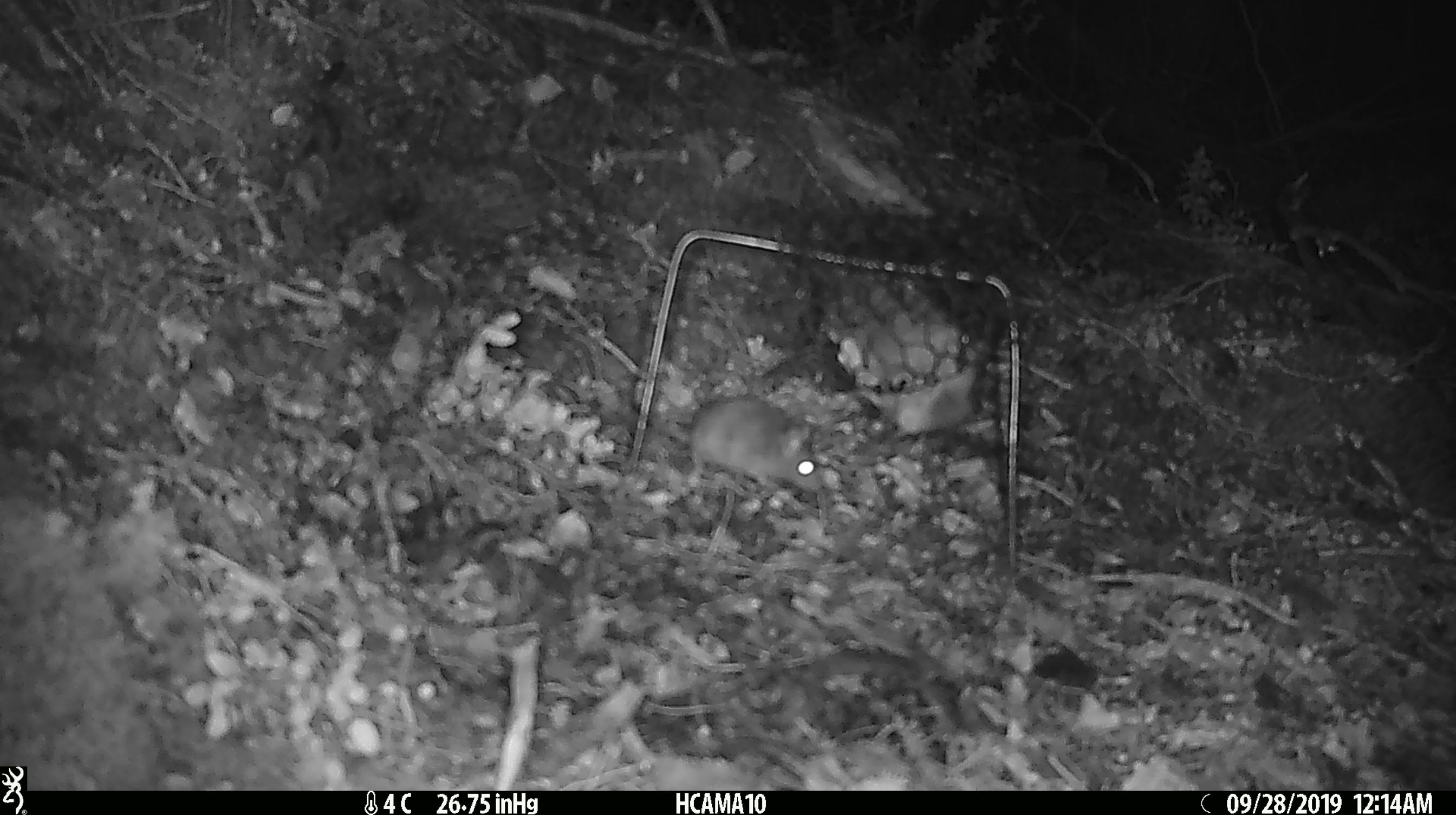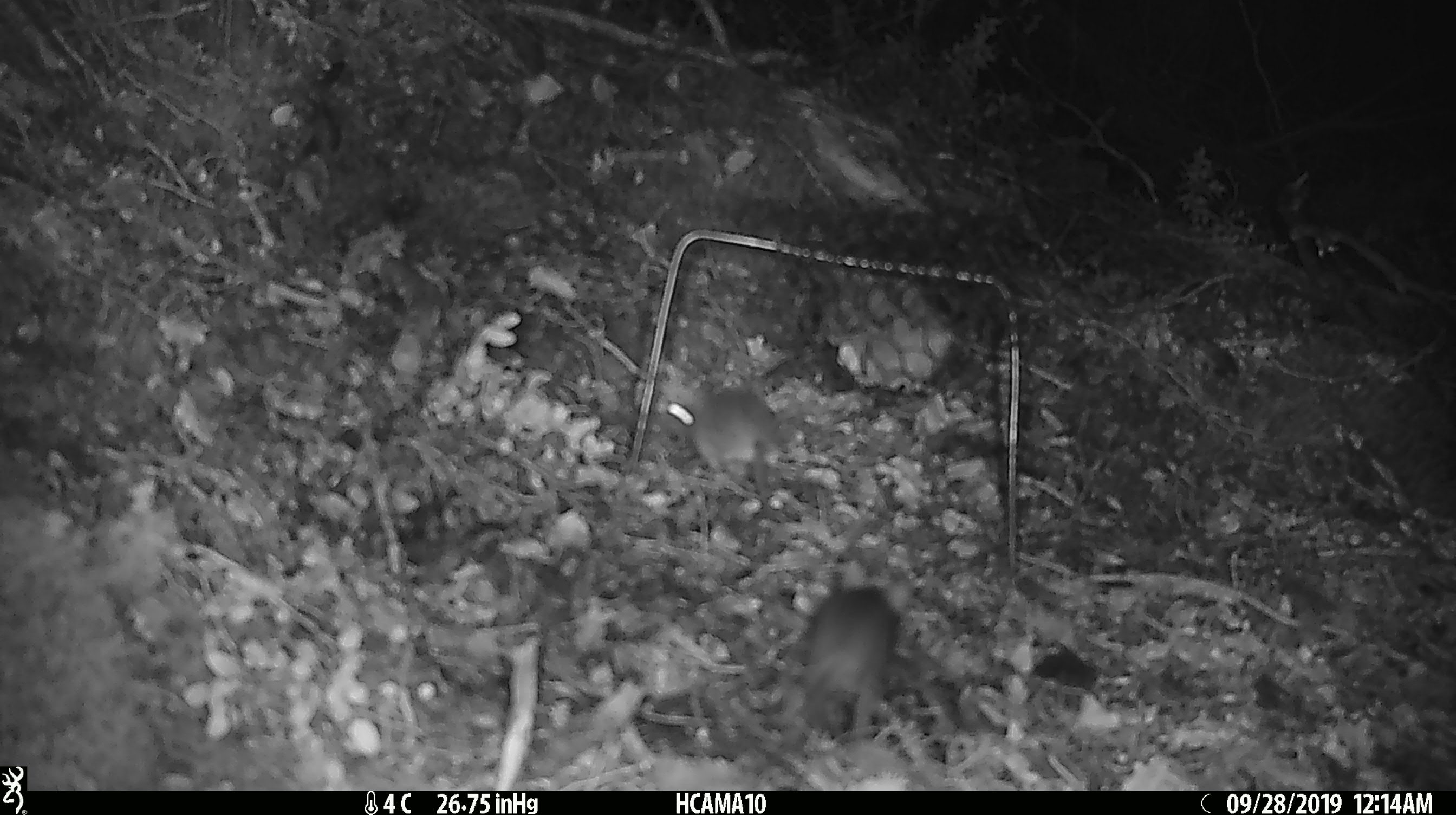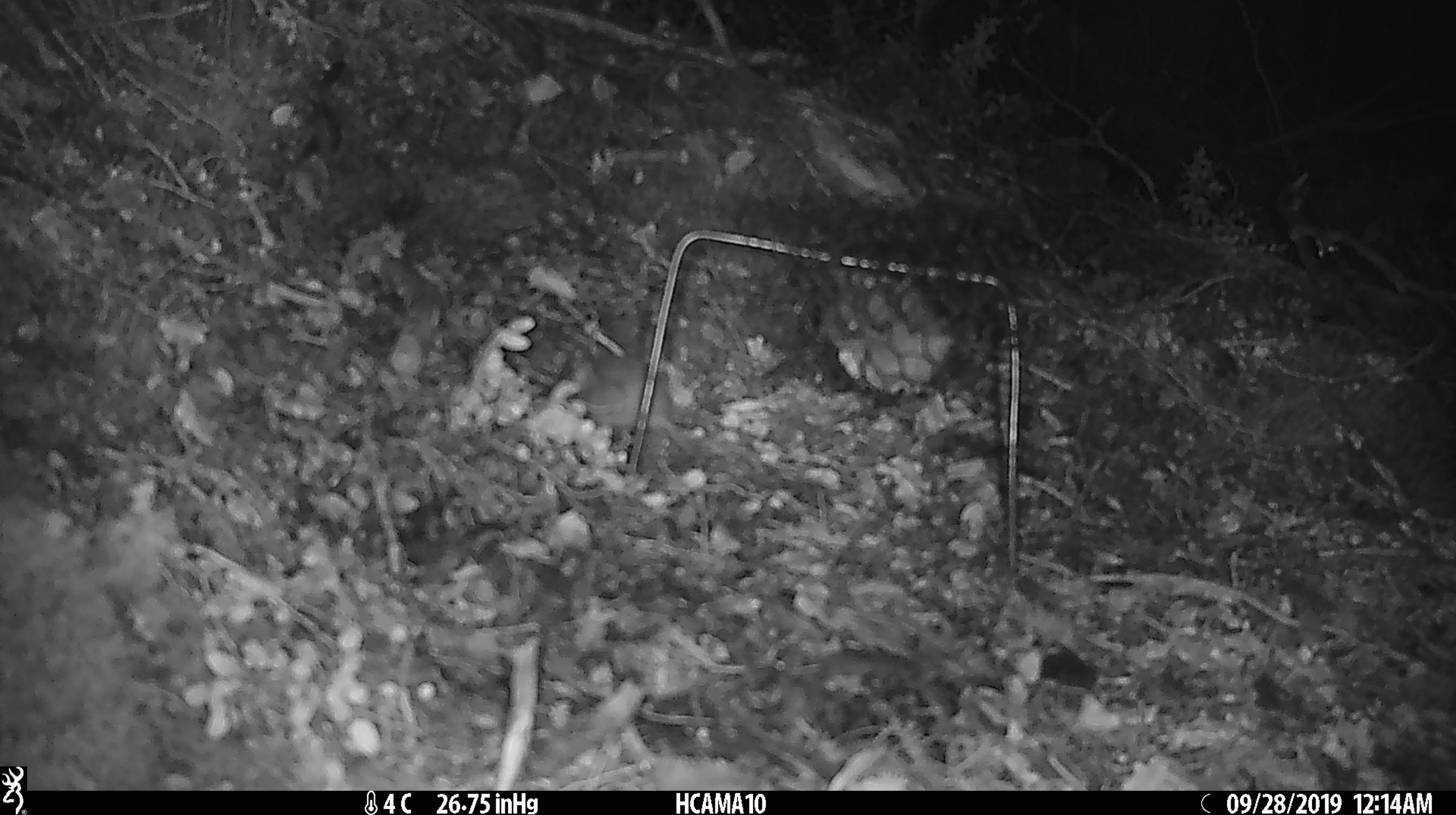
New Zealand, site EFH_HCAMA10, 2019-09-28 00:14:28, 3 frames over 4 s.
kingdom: Animalia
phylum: Chordata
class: Mammalia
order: Rodentia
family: Muridae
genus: Mus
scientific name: Mus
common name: mouse